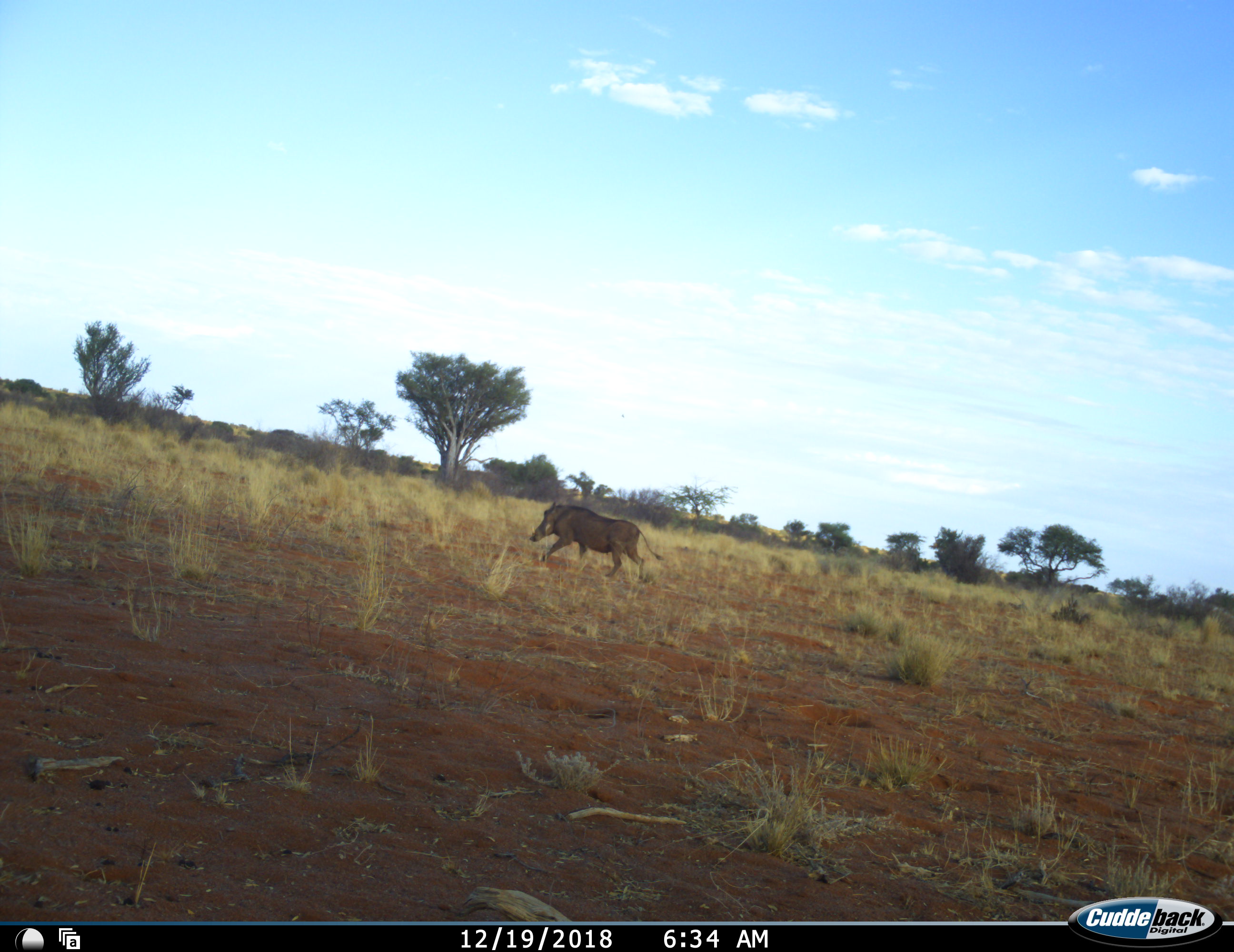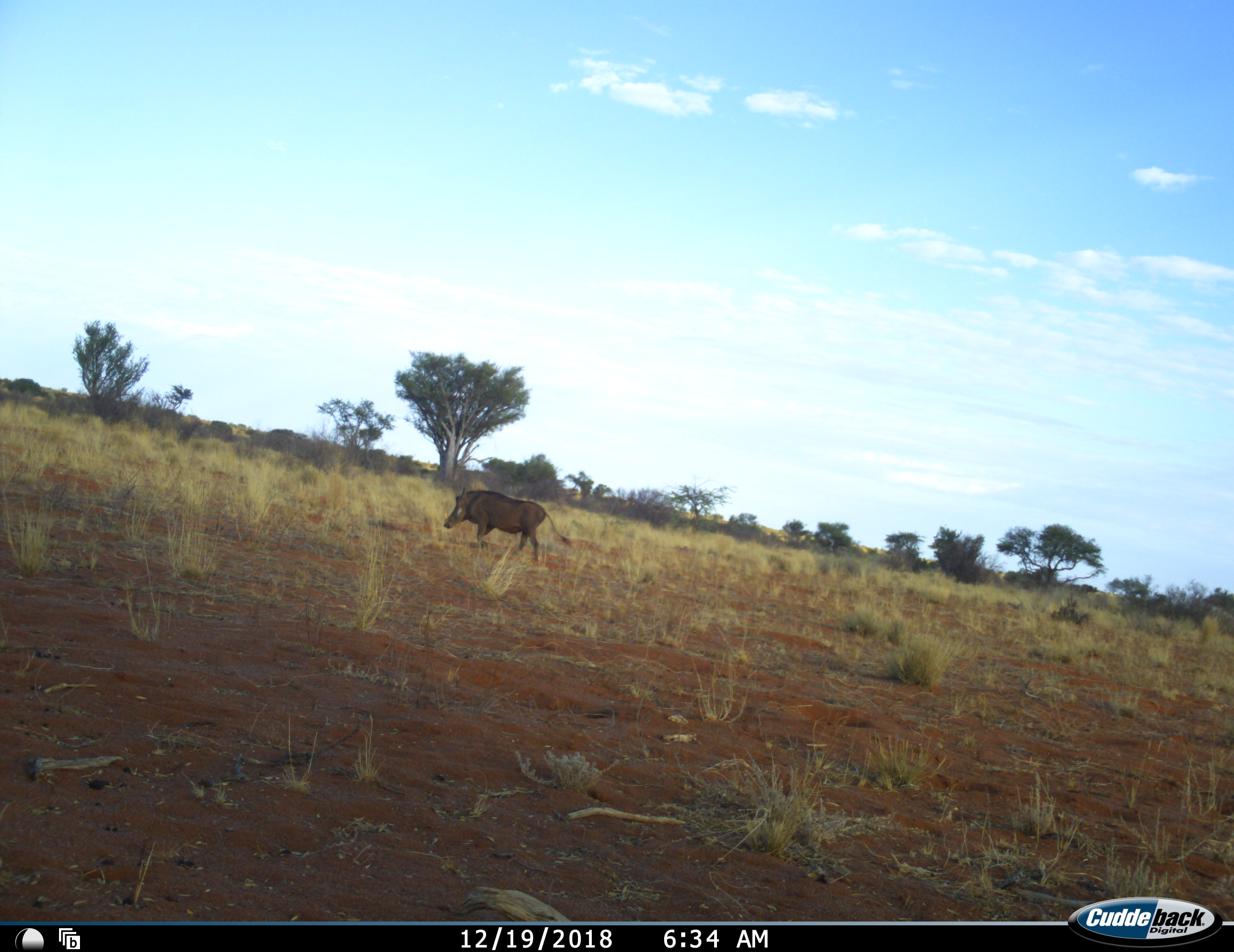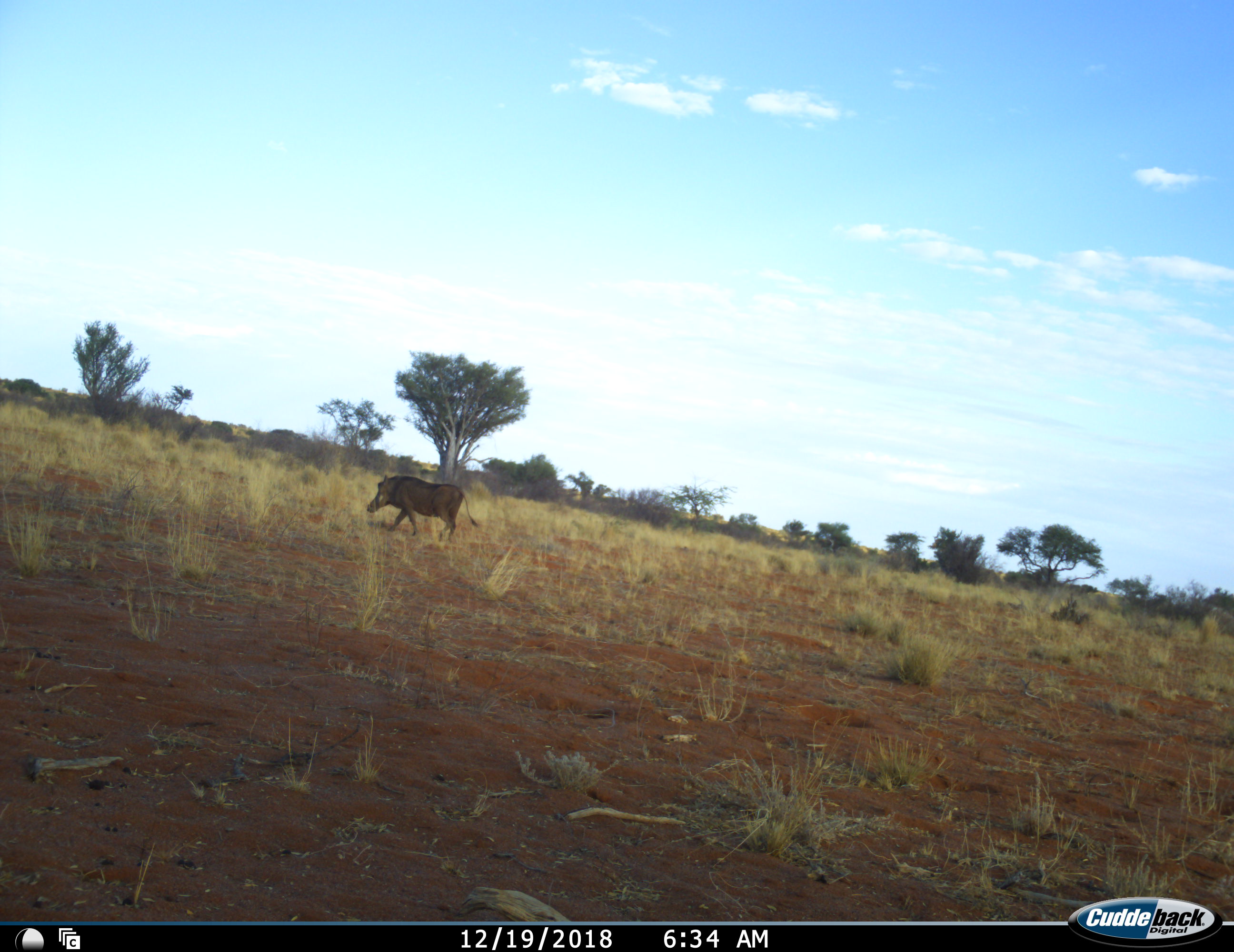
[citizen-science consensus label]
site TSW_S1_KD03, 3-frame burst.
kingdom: Animalia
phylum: Chordata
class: Mammalia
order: Artiodactyla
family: Suidae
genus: Phacochoerus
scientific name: Phacochoerus africanus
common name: warthog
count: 1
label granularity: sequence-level